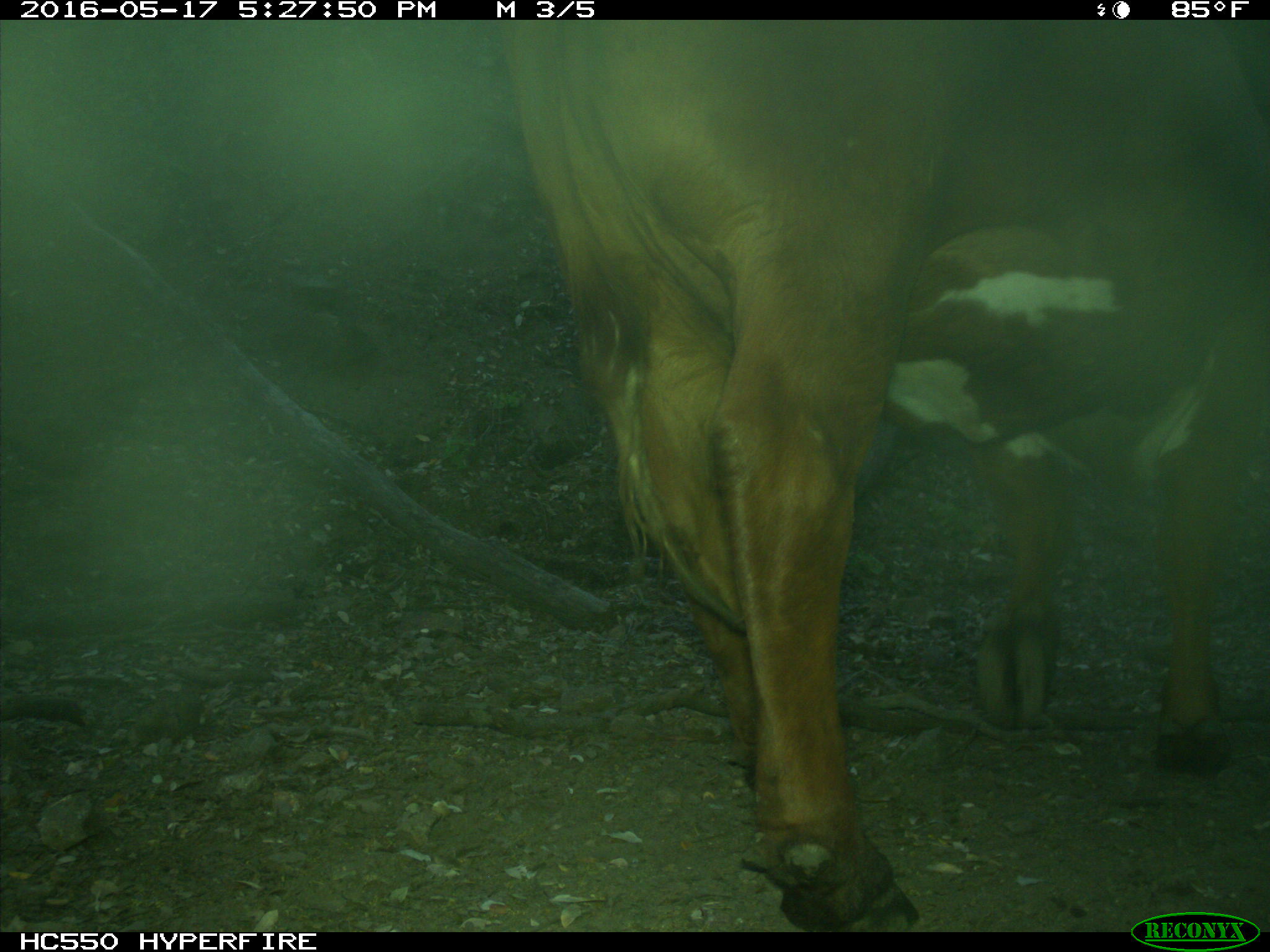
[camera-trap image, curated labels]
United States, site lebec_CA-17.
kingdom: Animalia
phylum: Chordata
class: Mammalia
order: Artiodactyla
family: Bovidae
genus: Bos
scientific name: Bos taurus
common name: domestic cow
Bos taurus (domestic cow).